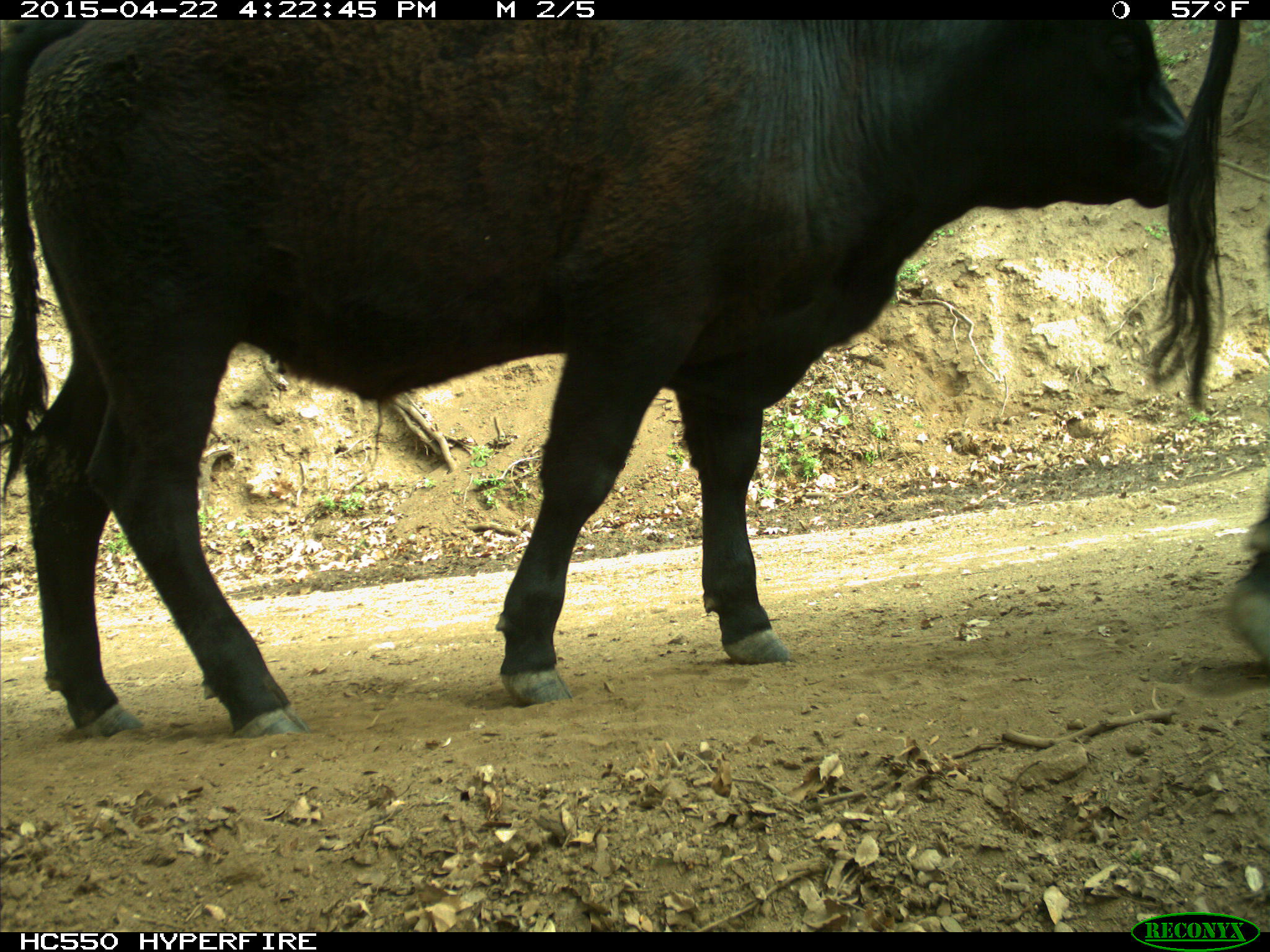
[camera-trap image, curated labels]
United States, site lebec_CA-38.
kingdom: Animalia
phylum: Chordata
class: Mammalia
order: Artiodactyla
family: Bovidae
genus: Bos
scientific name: Bos taurus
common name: domestic cow